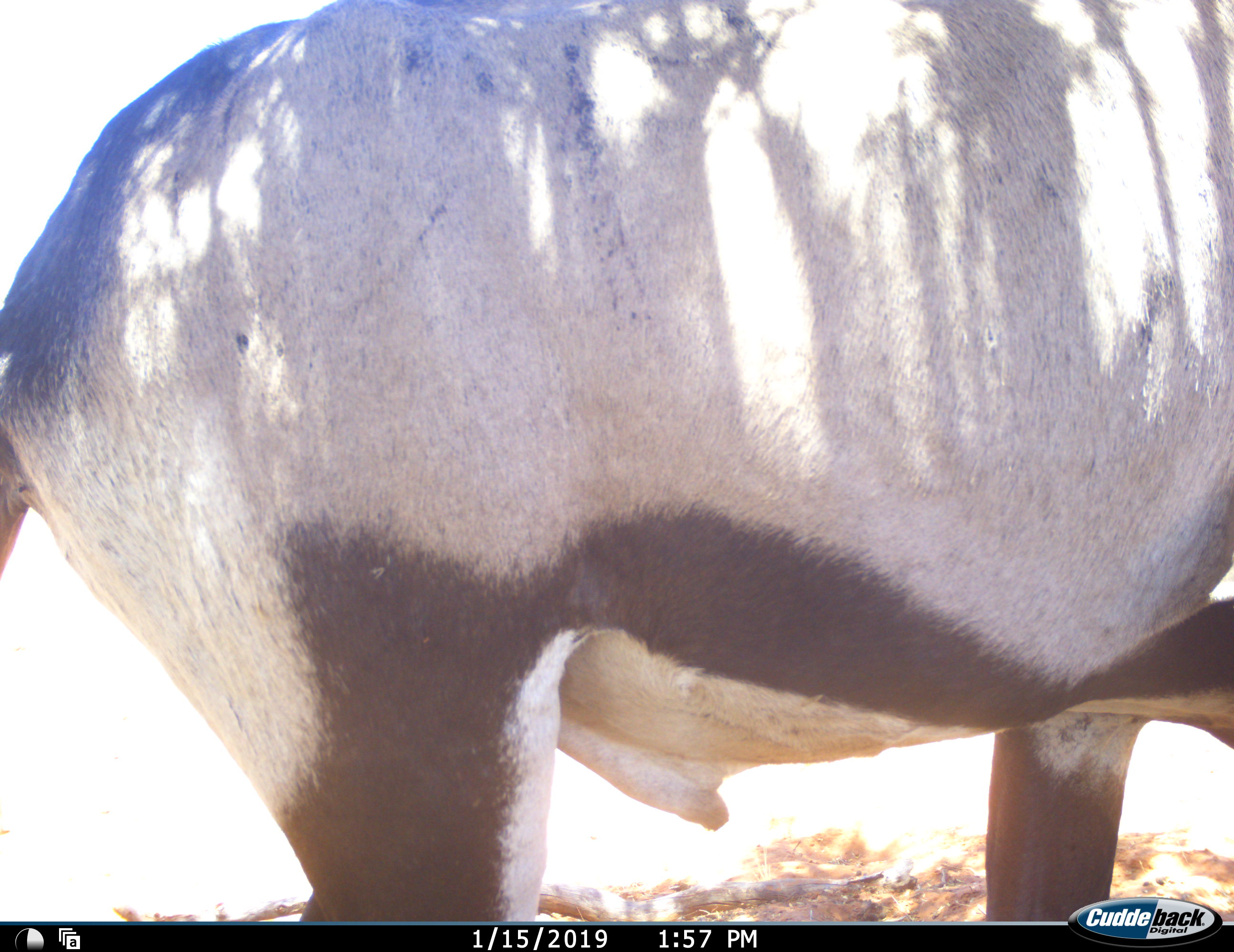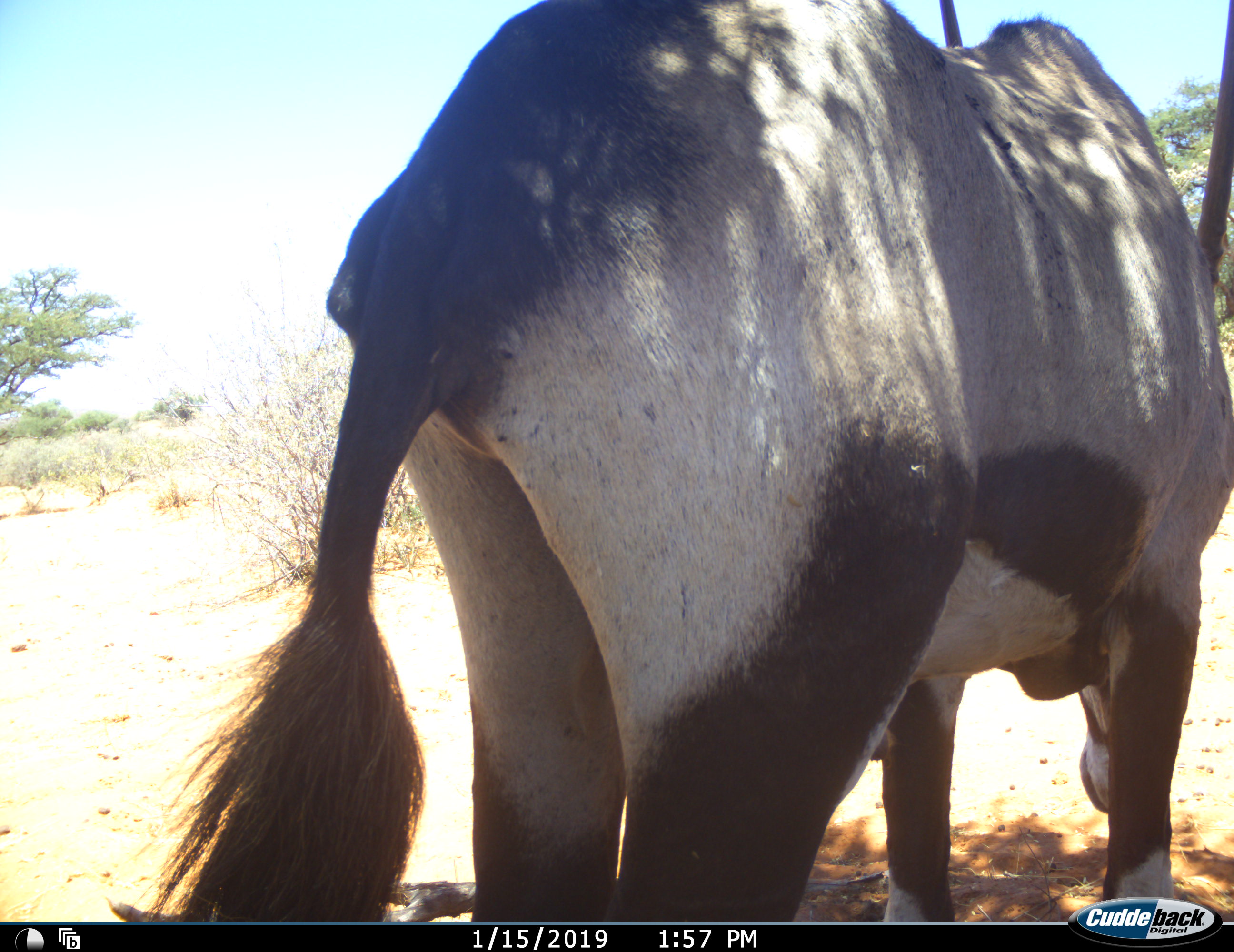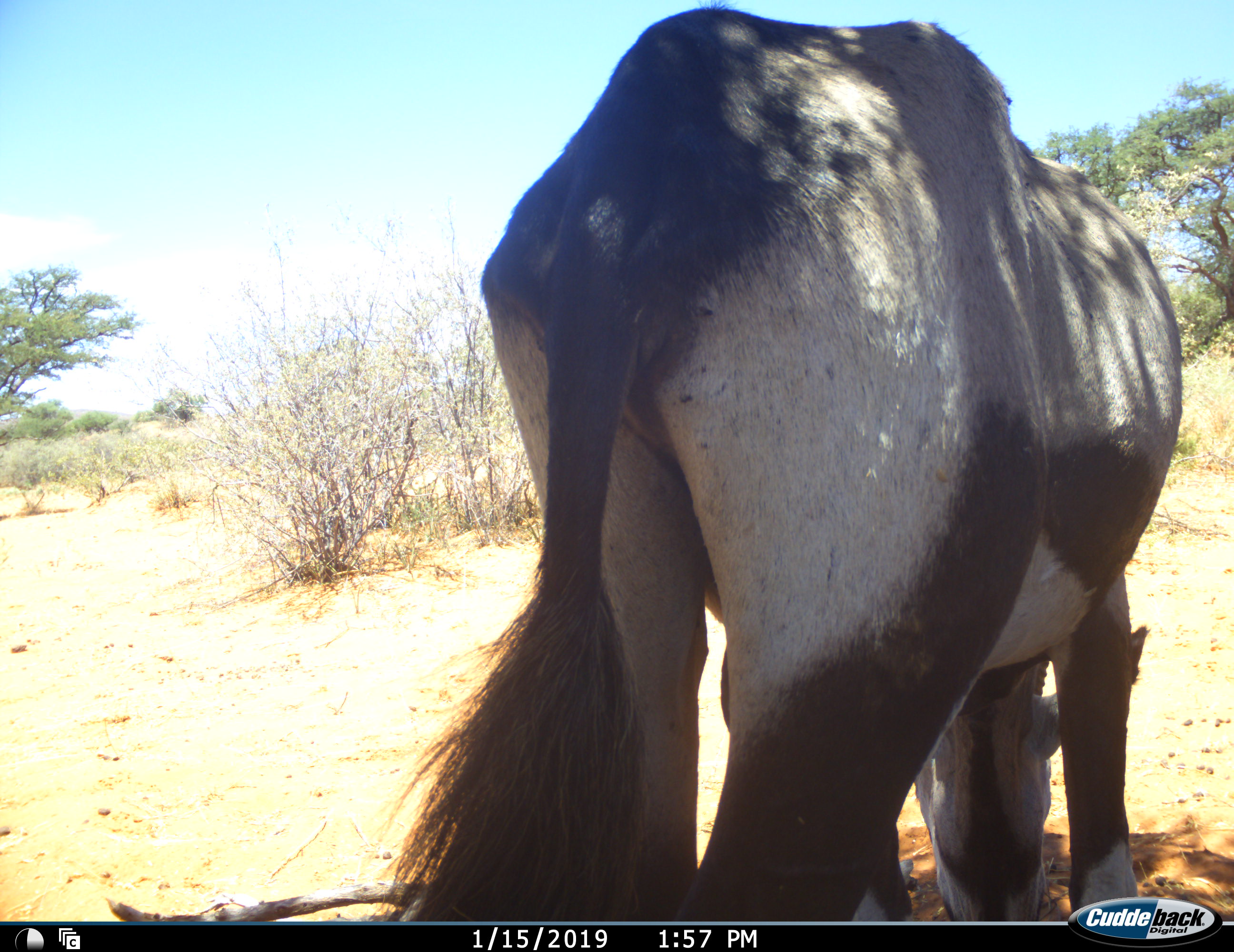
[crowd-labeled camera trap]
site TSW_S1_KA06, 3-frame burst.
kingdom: Animalia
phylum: Chordata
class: Mammalia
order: Artiodactyla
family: Bovidae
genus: Oryx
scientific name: Oryx gazella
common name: gemsbok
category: oryx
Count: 1.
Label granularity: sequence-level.